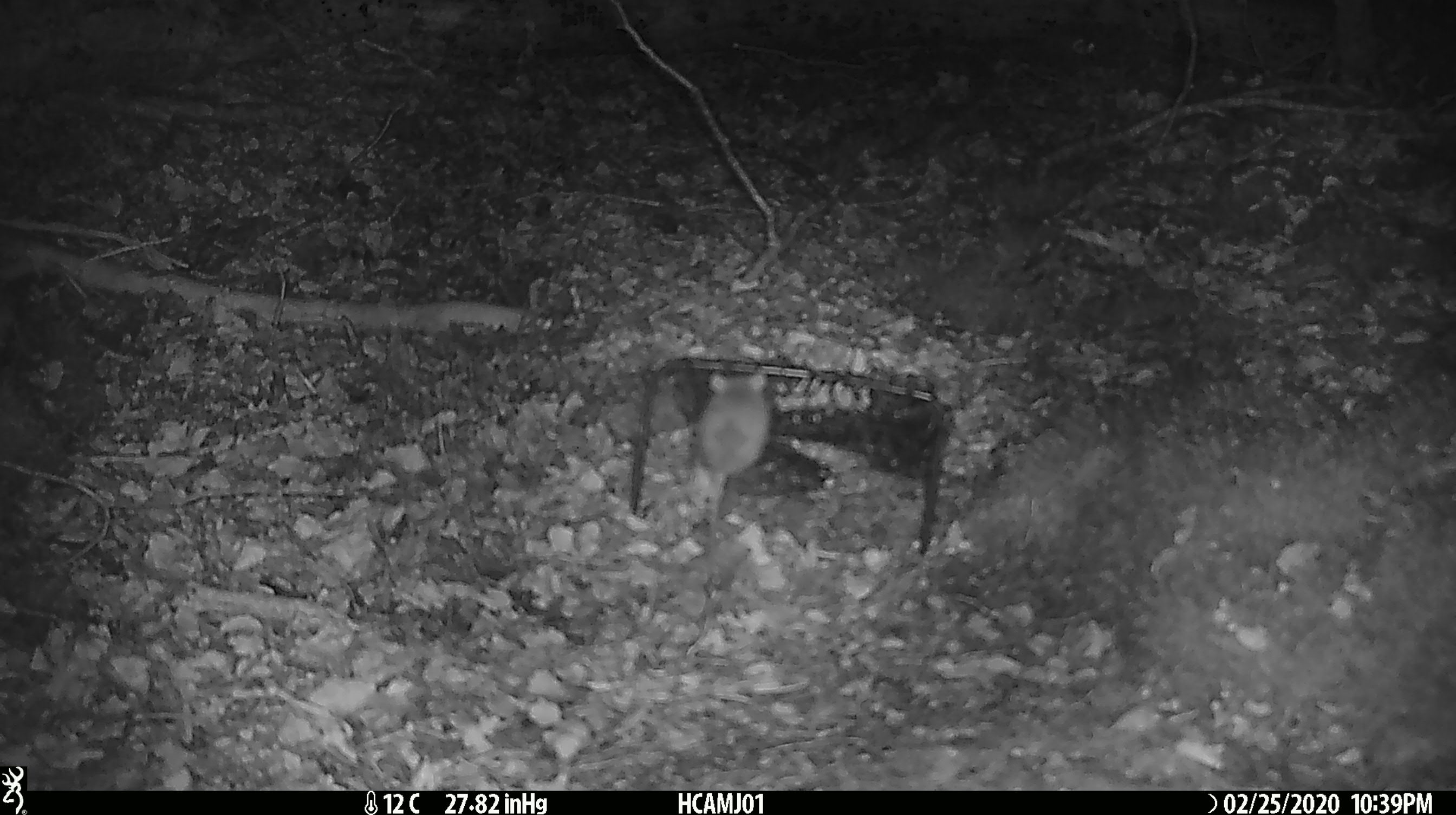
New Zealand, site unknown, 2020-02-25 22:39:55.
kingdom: Animalia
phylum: Chordata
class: Mammalia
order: Rodentia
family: Muridae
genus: Mus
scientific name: Mus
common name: mouse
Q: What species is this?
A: Mouse (Mus).